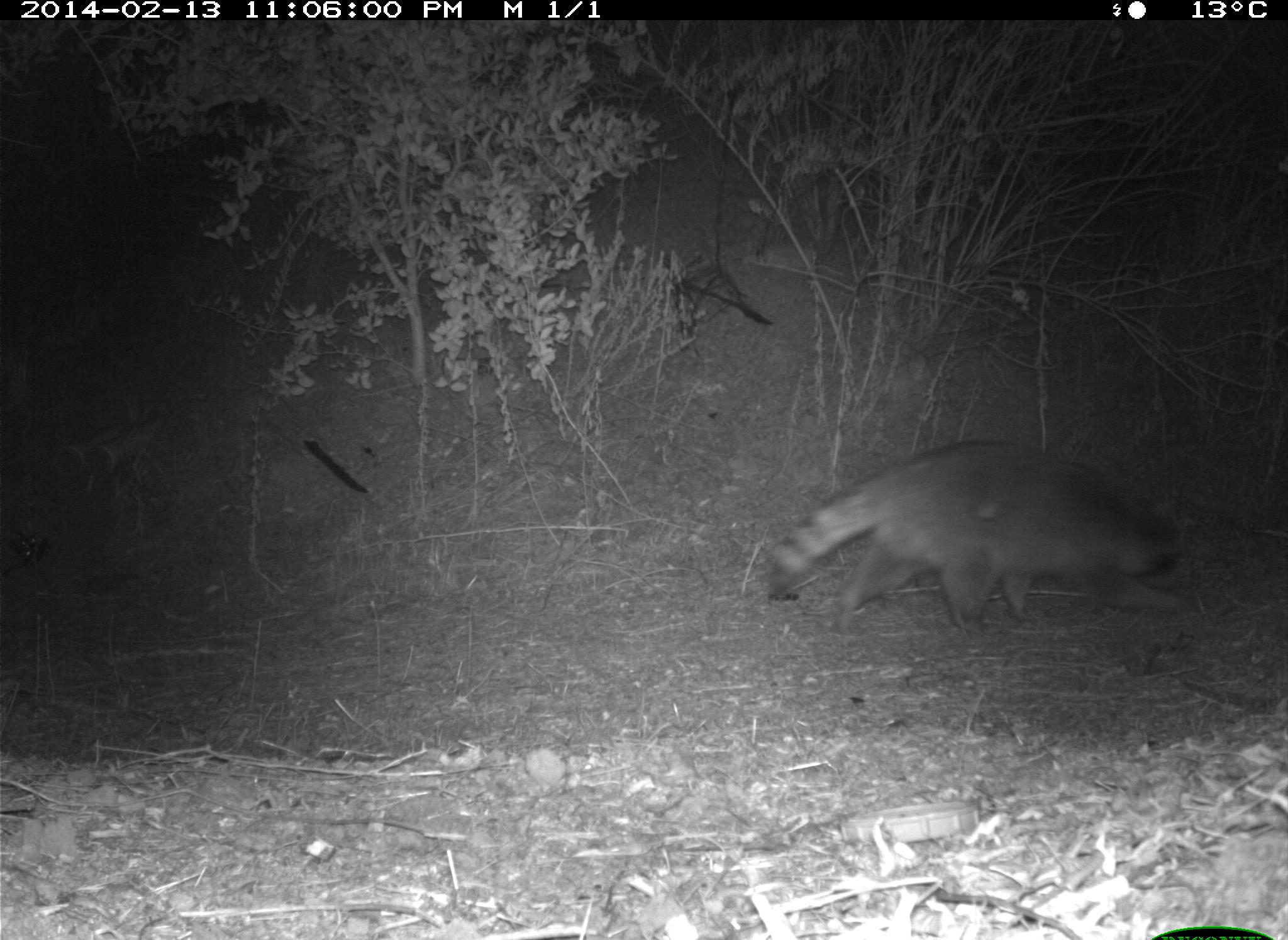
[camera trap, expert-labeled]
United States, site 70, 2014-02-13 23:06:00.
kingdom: Animalia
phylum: Chordata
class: Mammalia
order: Carnivora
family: Procyonidae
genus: Procyon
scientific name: Procyon lotor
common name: raccoon